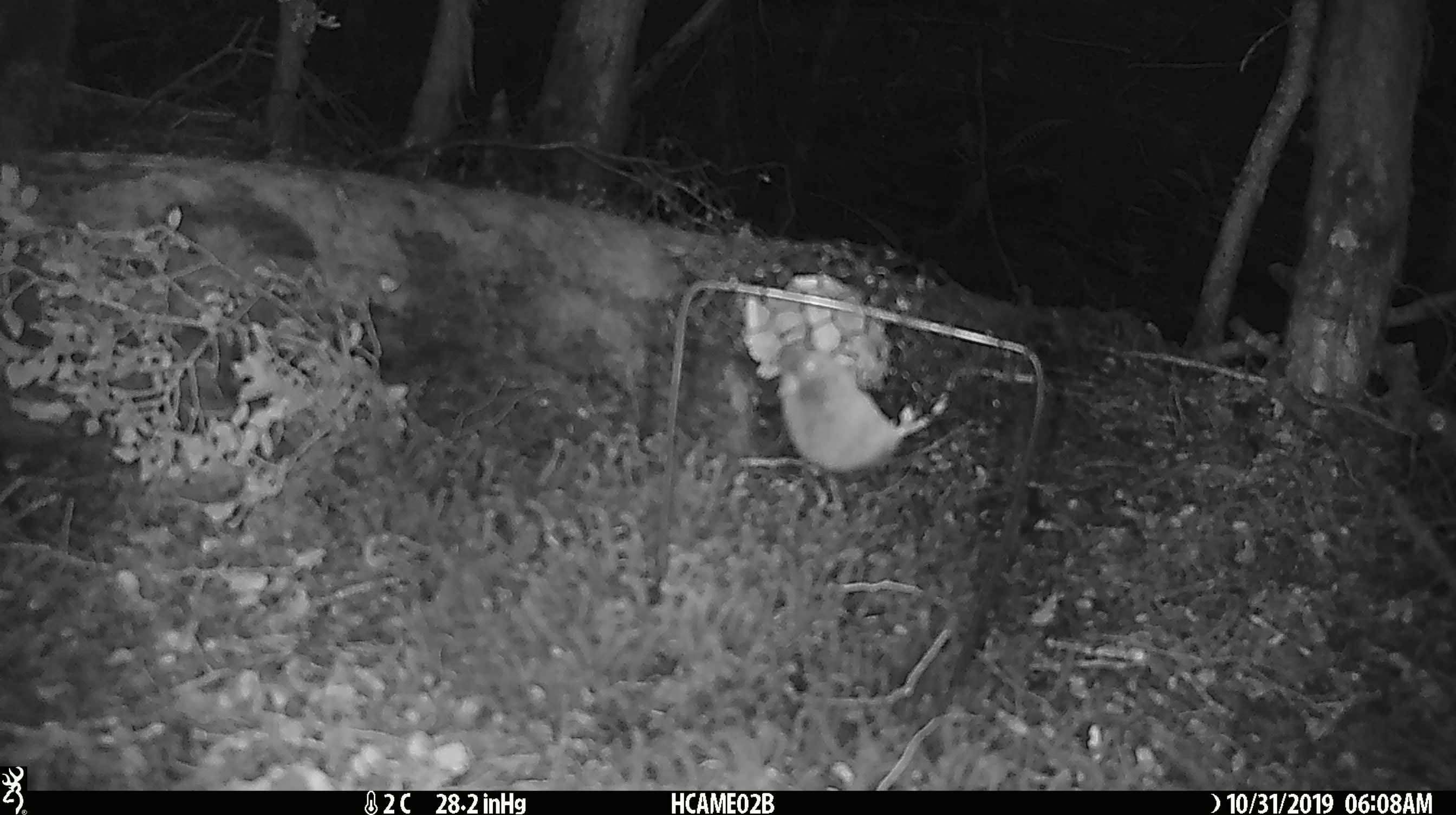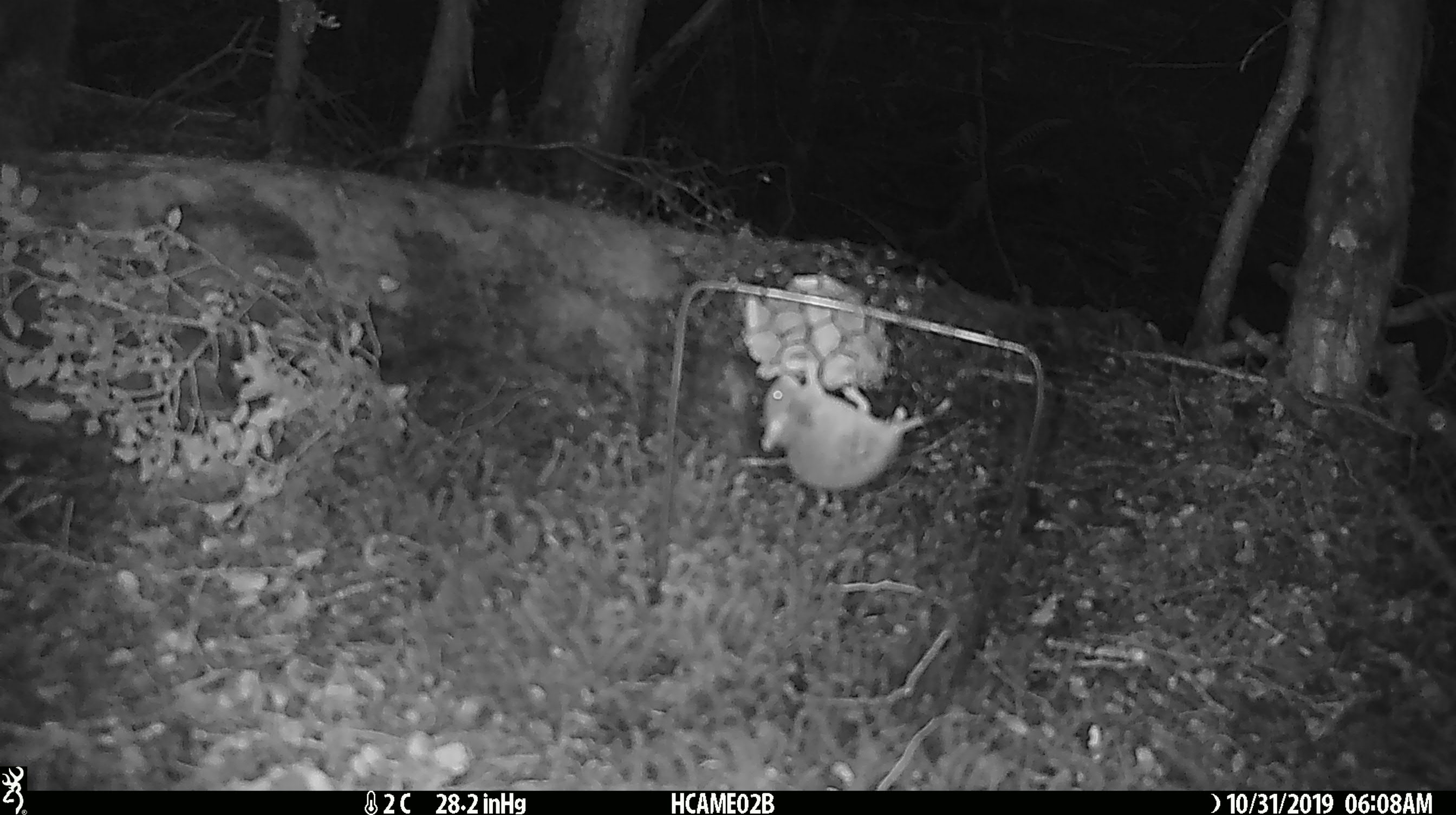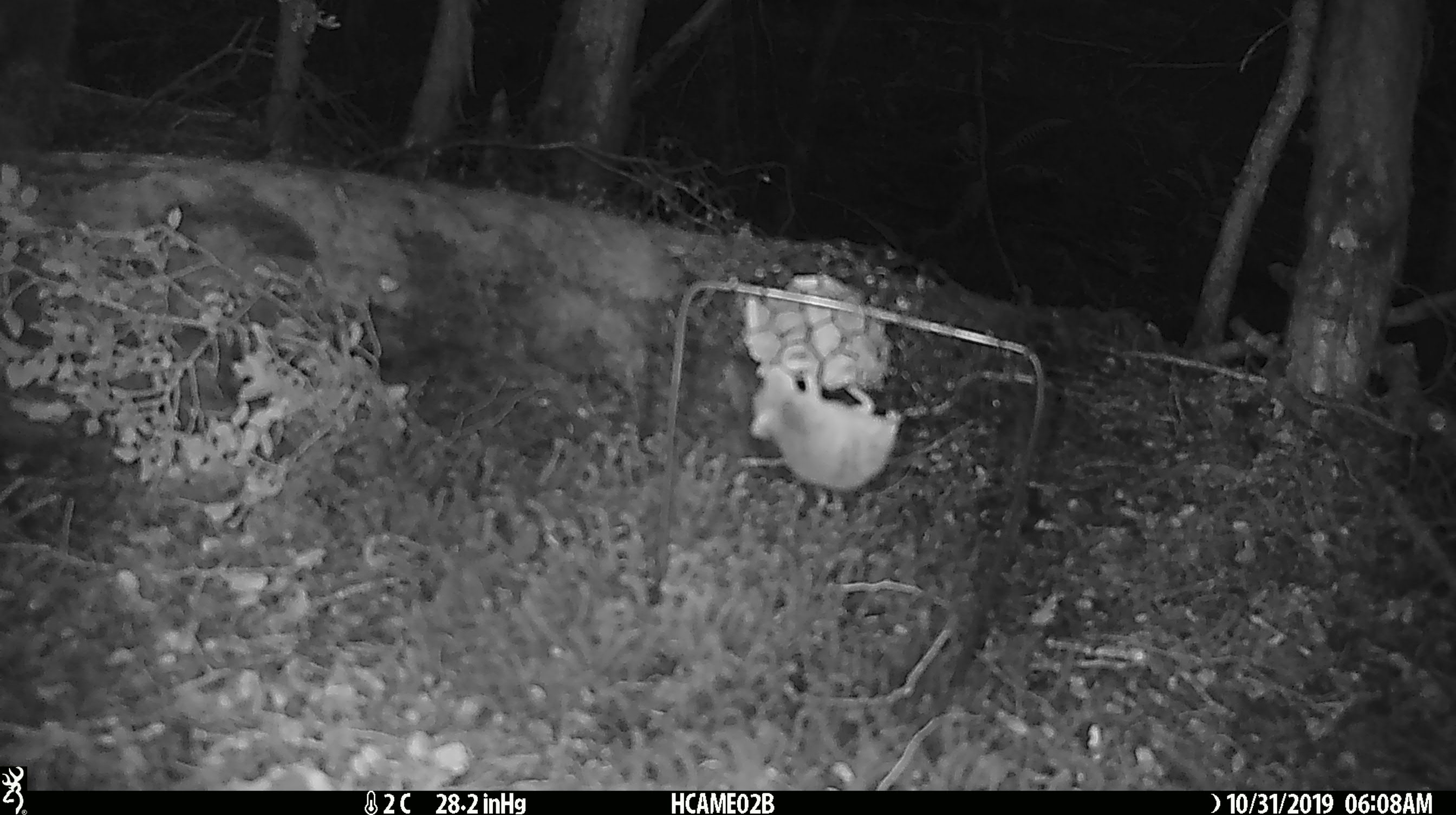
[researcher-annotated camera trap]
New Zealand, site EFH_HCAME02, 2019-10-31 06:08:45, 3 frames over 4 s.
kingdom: Animalia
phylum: Chordata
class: Mammalia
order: Rodentia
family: Muridae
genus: Mus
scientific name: Mus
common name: mouse